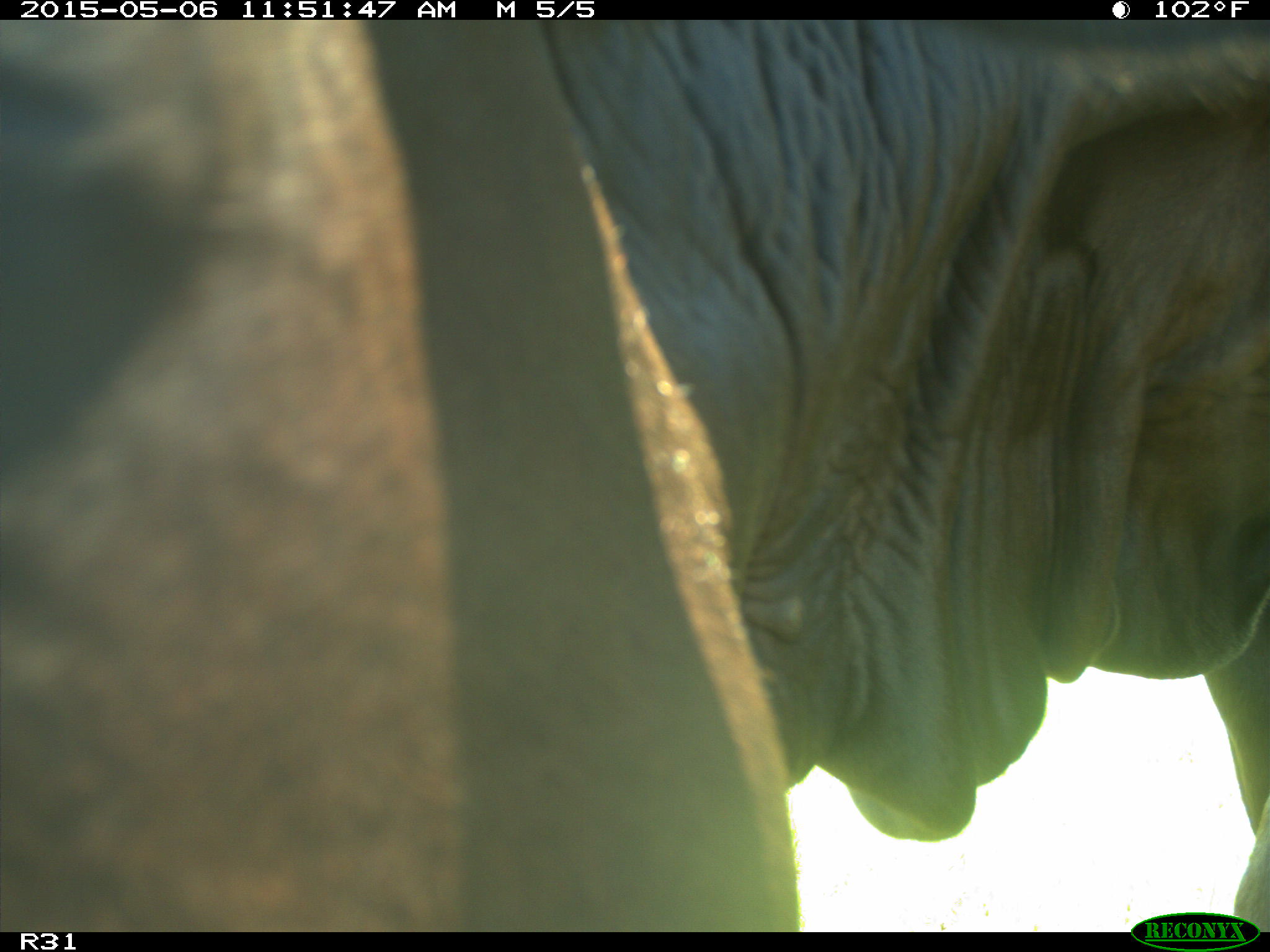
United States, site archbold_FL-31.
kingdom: Animalia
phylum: Chordata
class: Mammalia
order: Artiodactyla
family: Bovidae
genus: Bos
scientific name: Bos taurus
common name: domestic cow